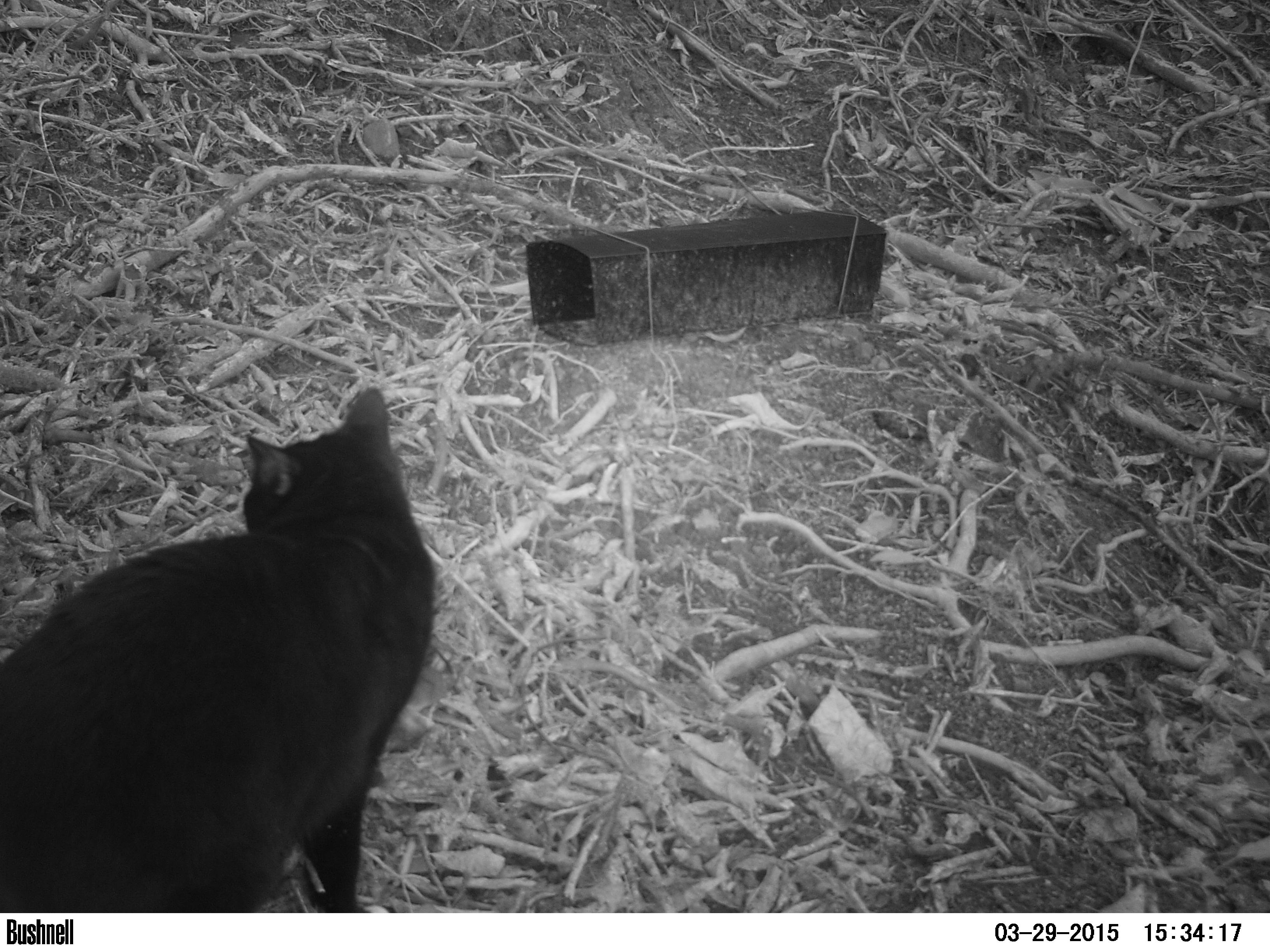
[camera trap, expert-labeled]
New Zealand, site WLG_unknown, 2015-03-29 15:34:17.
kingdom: Animalia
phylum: Chordata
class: Mammalia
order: Carnivora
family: Felidae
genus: Felis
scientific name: Felis catus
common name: domestic cat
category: cat